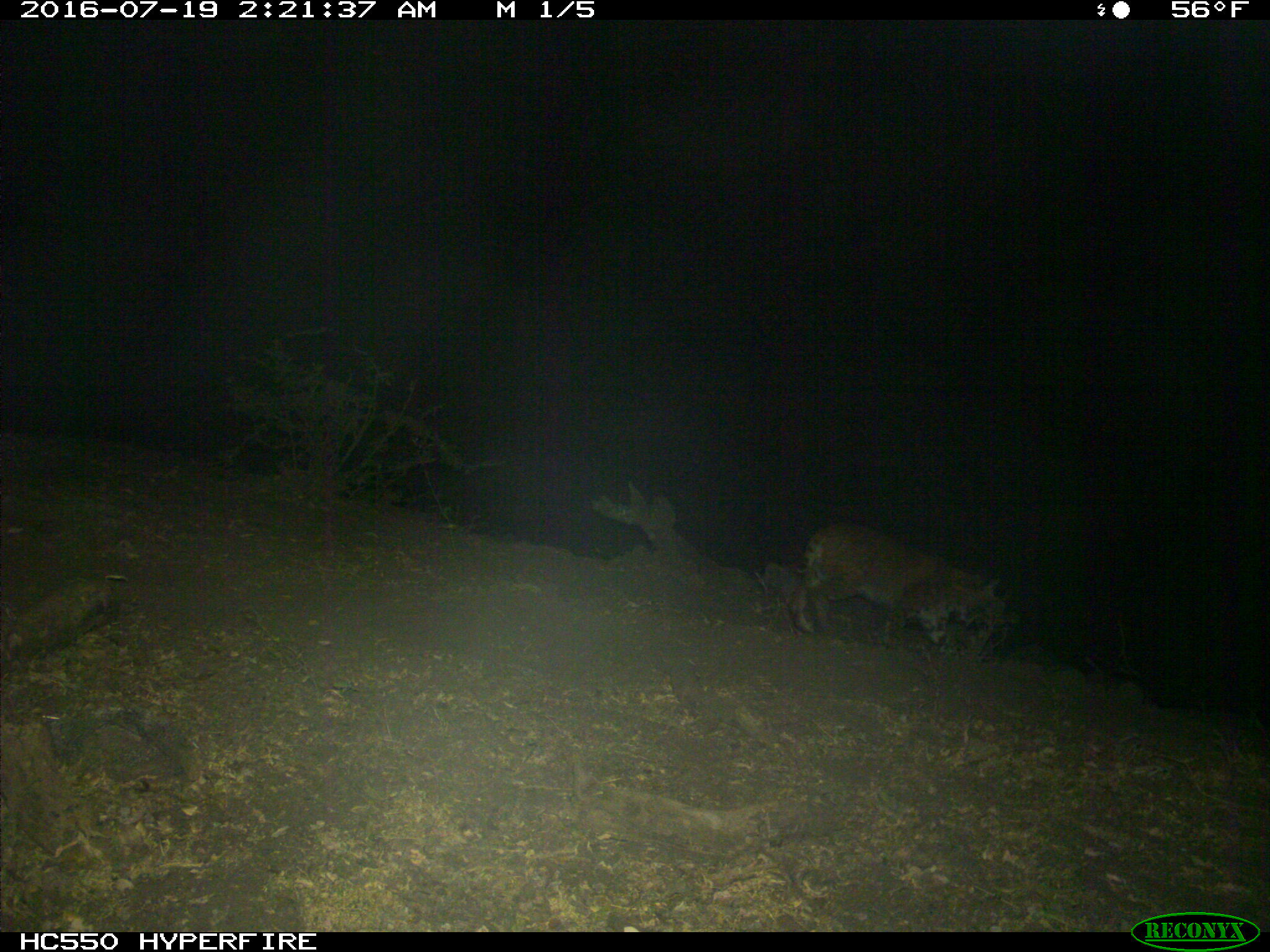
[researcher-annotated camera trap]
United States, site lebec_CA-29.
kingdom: Animalia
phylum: Chordata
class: Mammalia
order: Carnivora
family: Felidae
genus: Lynx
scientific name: Lynx rufus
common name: bobcat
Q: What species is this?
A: Lynx rufus (bobcat).